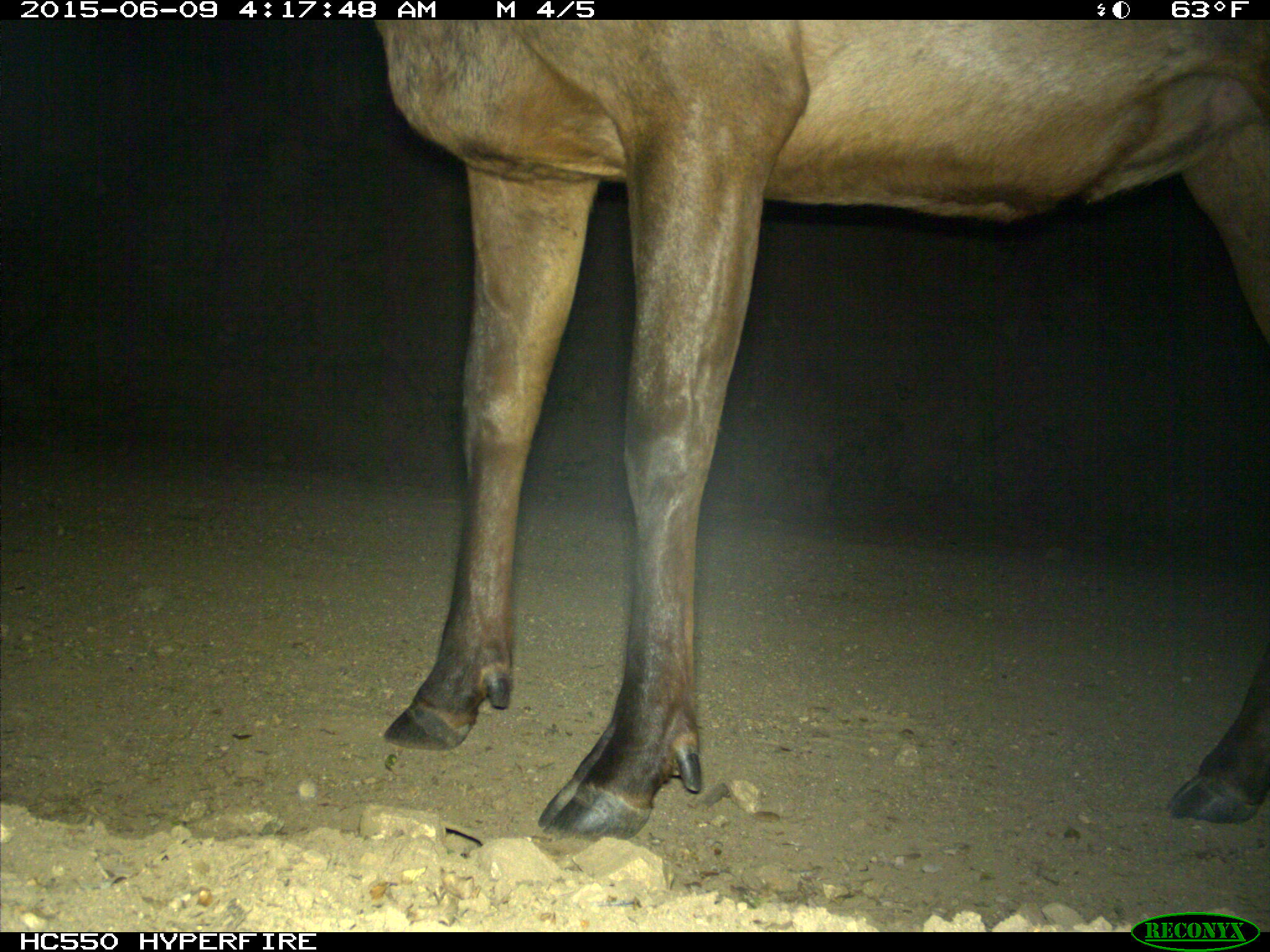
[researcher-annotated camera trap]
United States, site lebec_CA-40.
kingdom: Animalia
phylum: Chordata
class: Mammalia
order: Artiodactyla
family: Cervidae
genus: Cervus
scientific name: Cervus canadensis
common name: elk